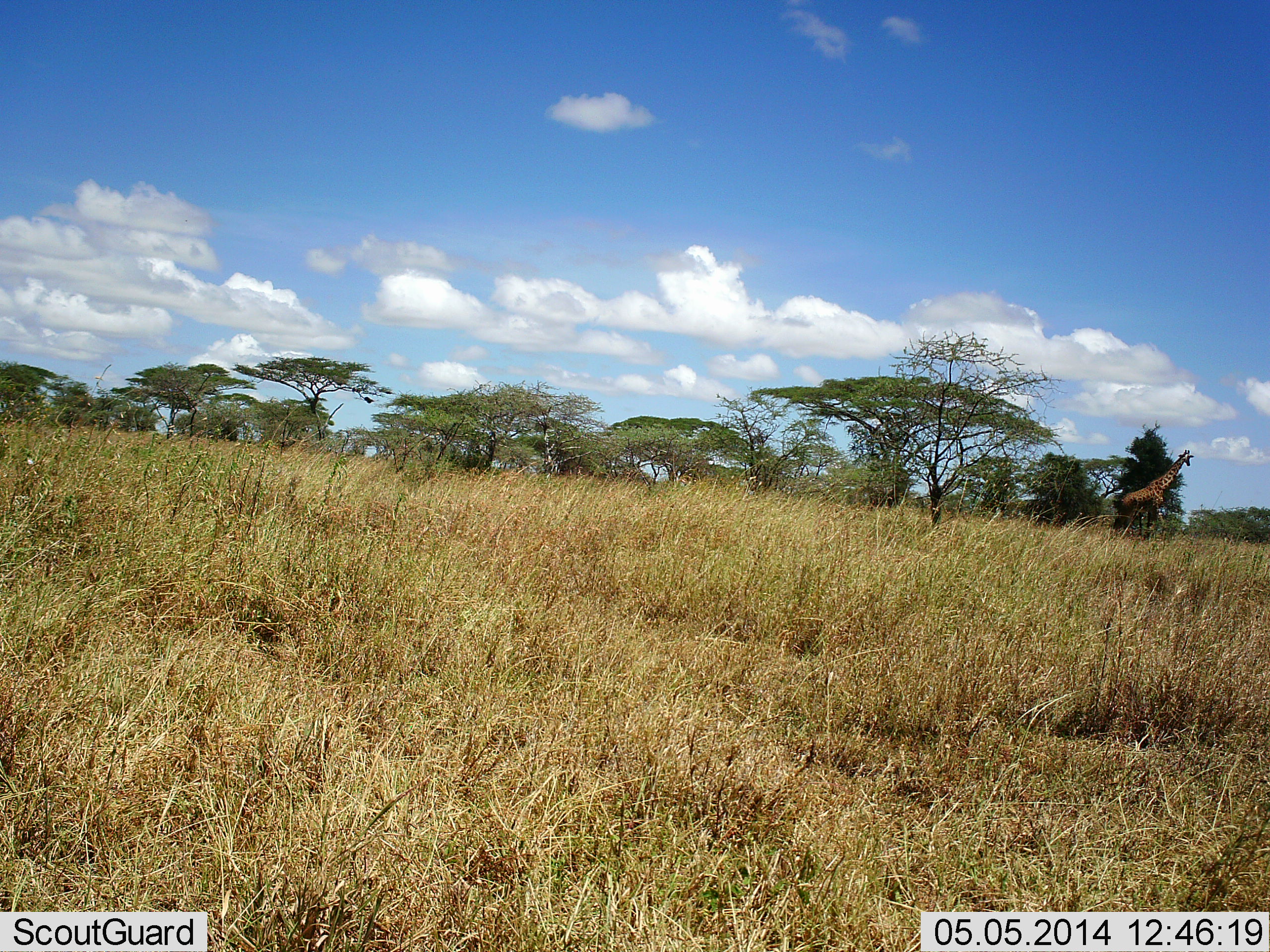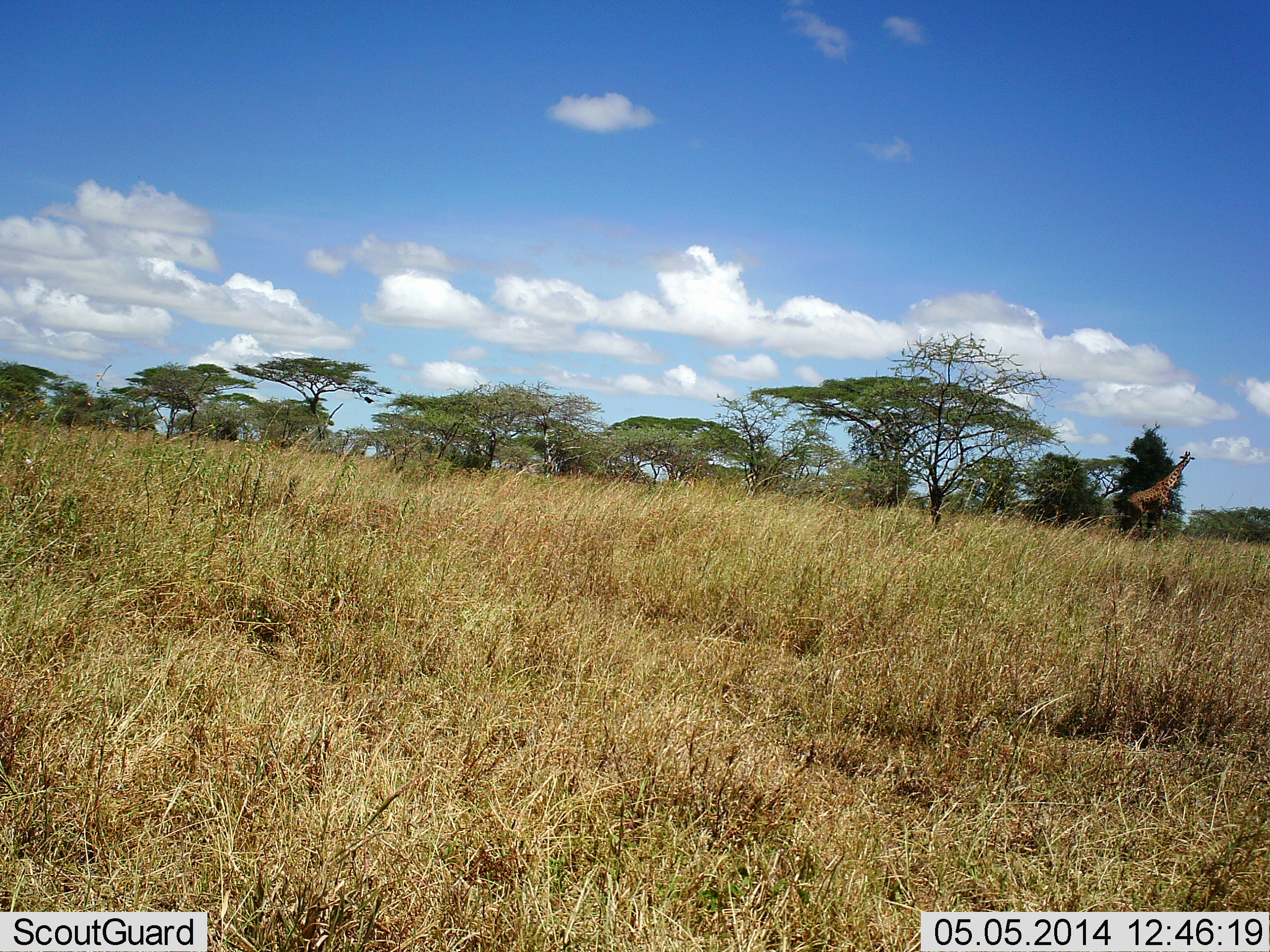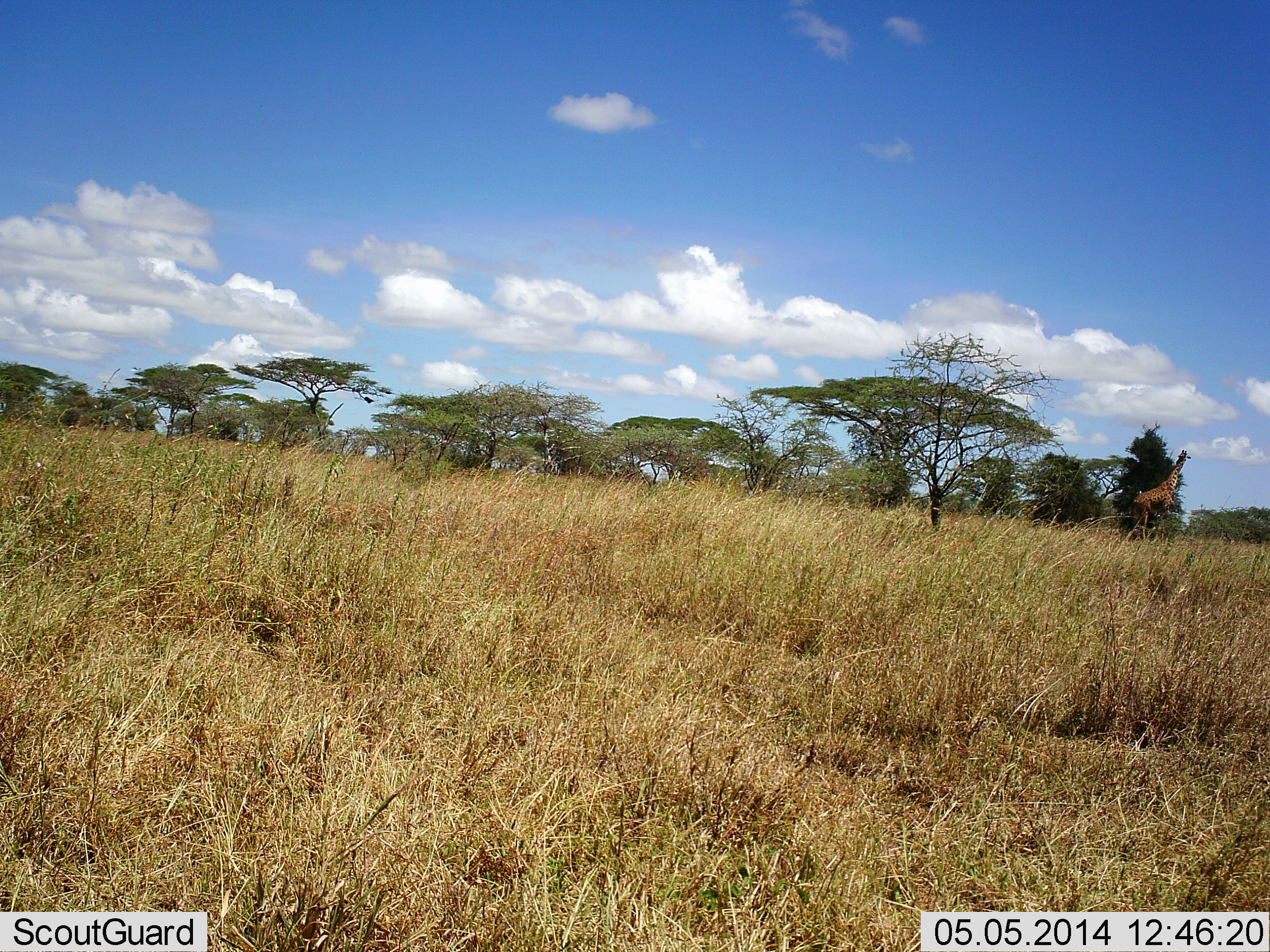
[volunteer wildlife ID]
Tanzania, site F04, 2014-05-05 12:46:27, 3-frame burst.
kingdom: Animalia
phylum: Chordata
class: Mammalia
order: Artiodactyla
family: Giraffidae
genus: Giraffa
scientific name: Giraffa camelopardalis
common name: giraffe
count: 1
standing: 40%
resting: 0%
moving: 50%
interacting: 0%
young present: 0%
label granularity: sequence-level